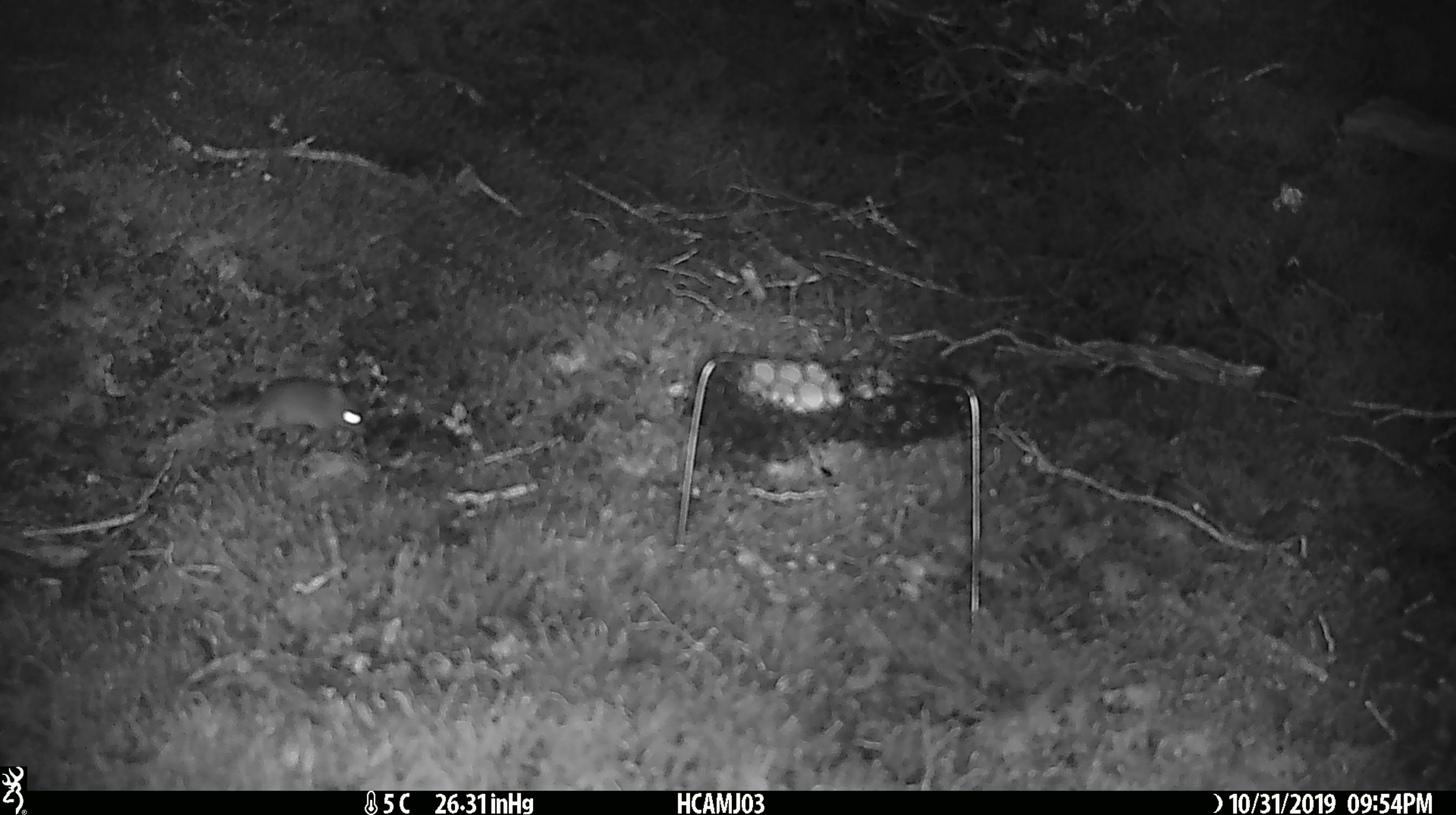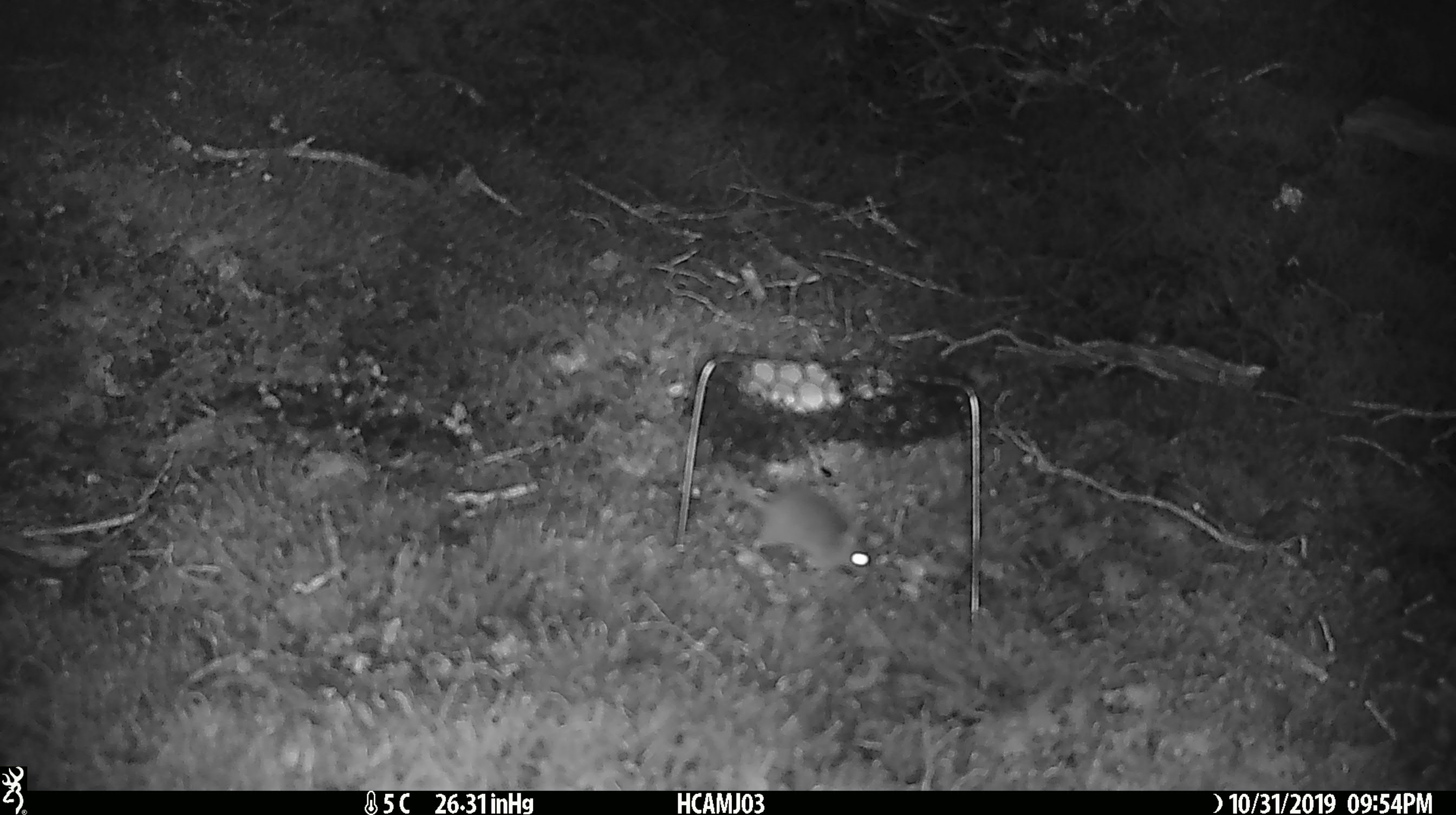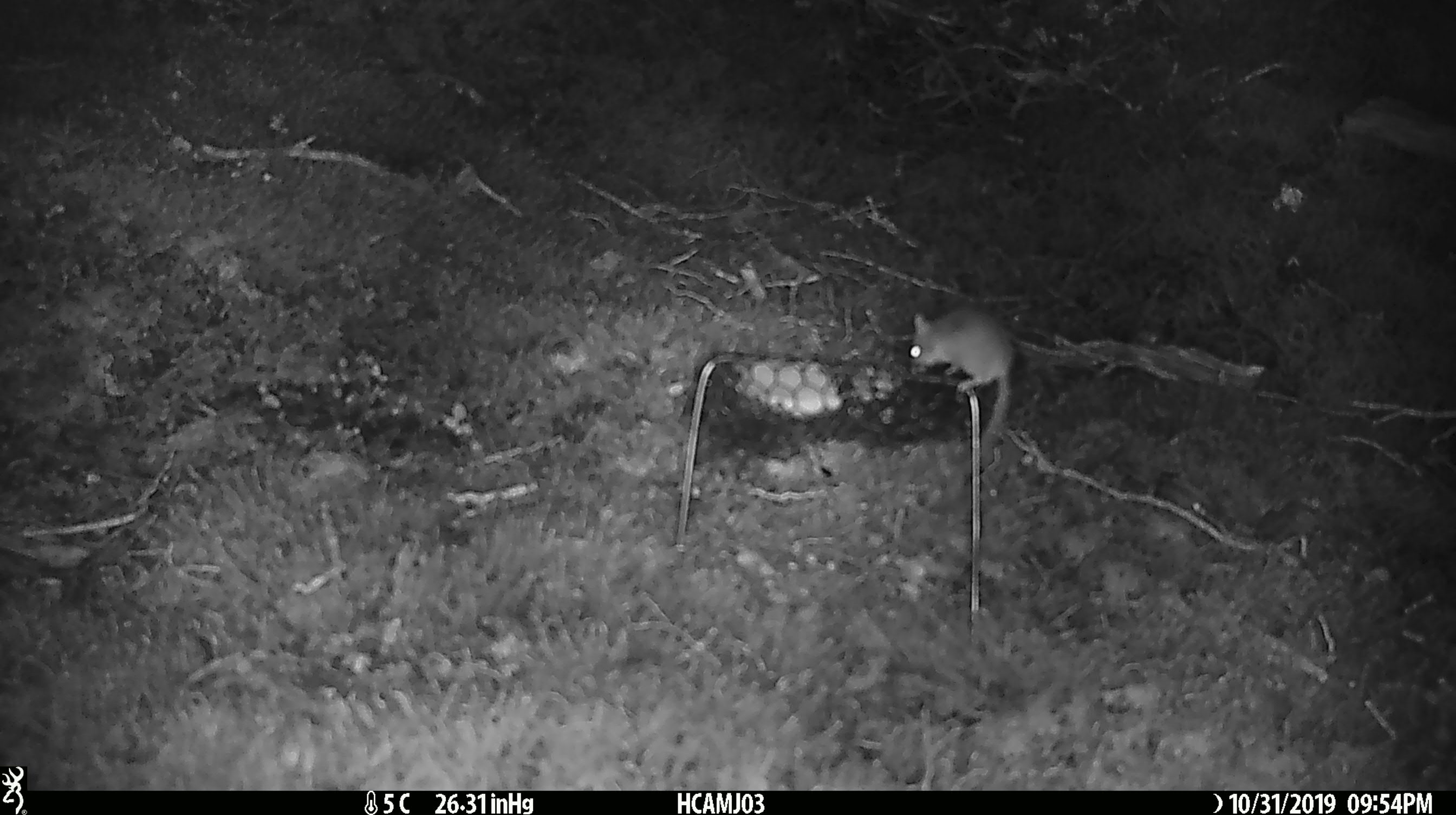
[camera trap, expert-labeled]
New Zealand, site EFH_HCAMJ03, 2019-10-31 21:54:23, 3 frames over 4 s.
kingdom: Animalia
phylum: Chordata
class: Mammalia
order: Rodentia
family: Muridae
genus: Mus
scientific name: Mus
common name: mouse